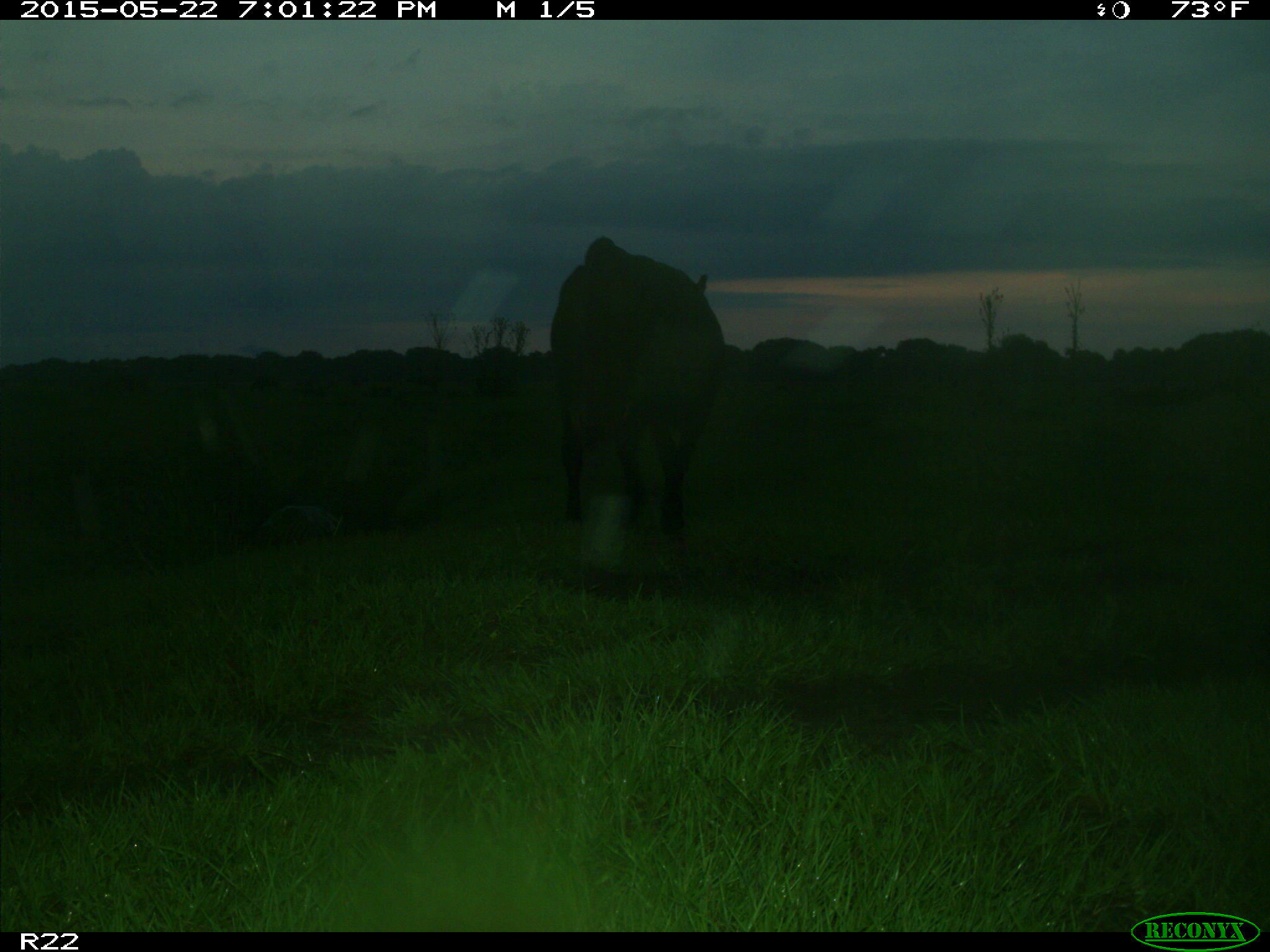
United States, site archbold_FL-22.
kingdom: Animalia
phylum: Chordata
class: Mammalia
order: Artiodactyla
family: Bovidae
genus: Bos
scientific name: Bos taurus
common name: domestic cow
Bos taurus (domestic cow).